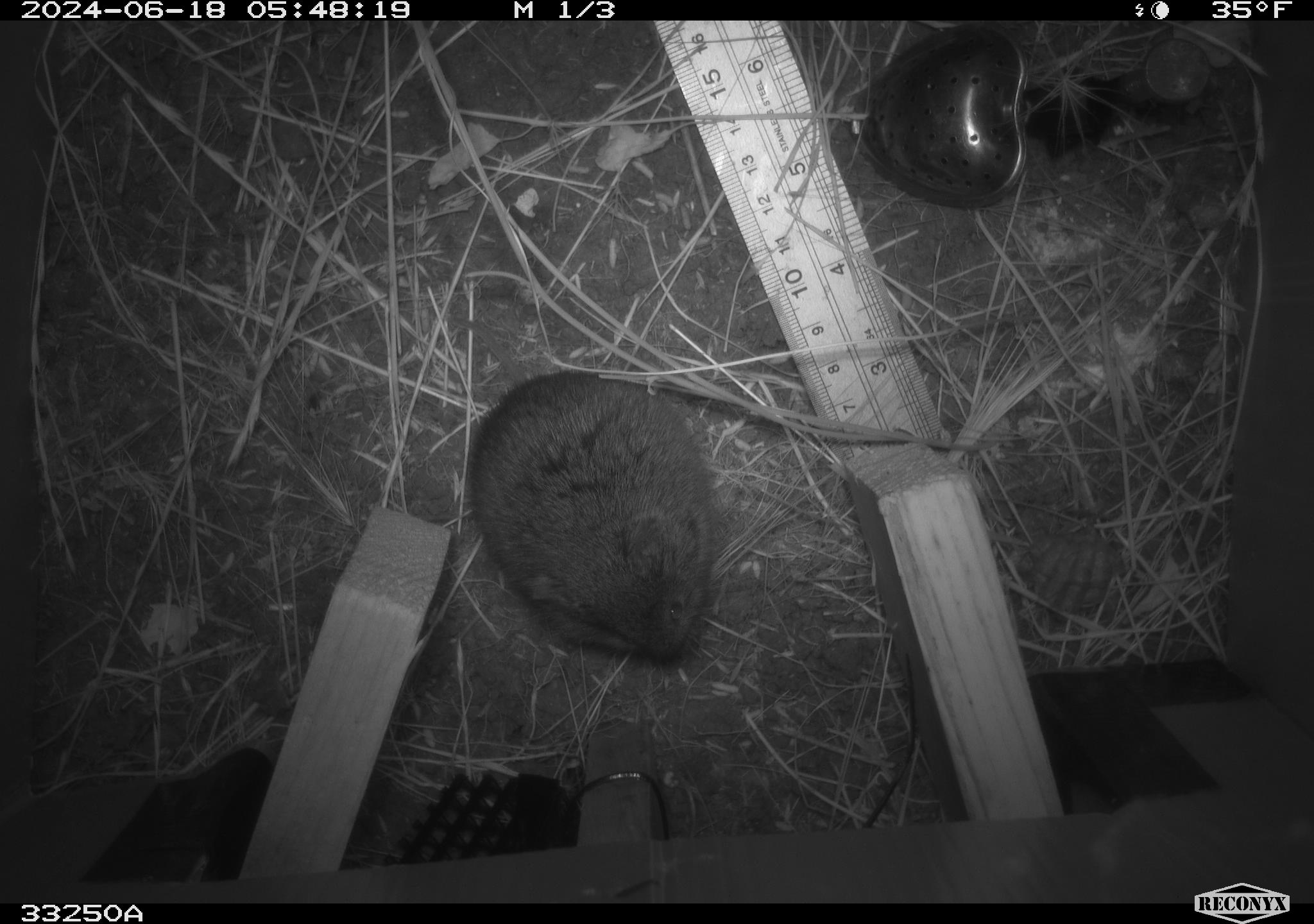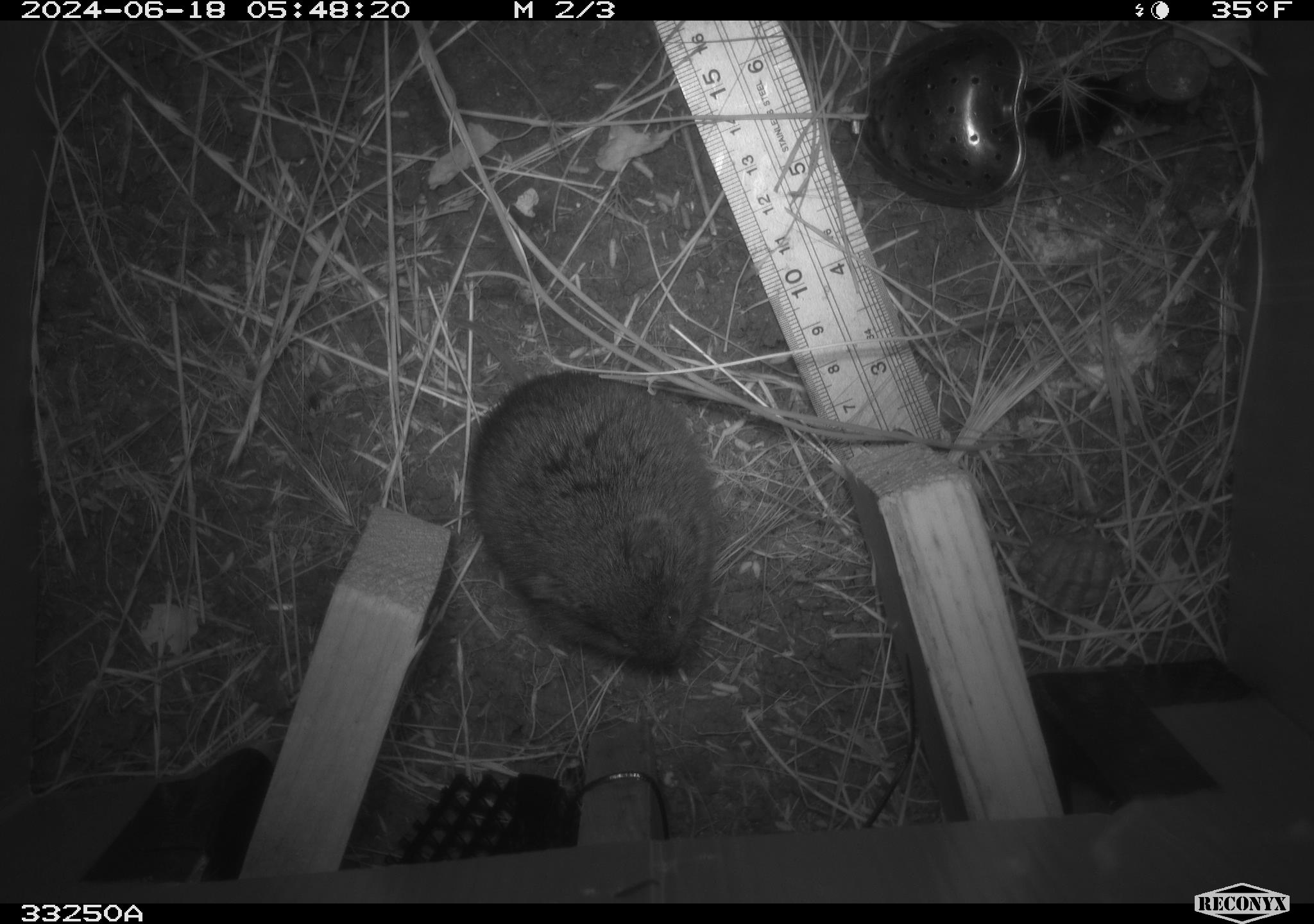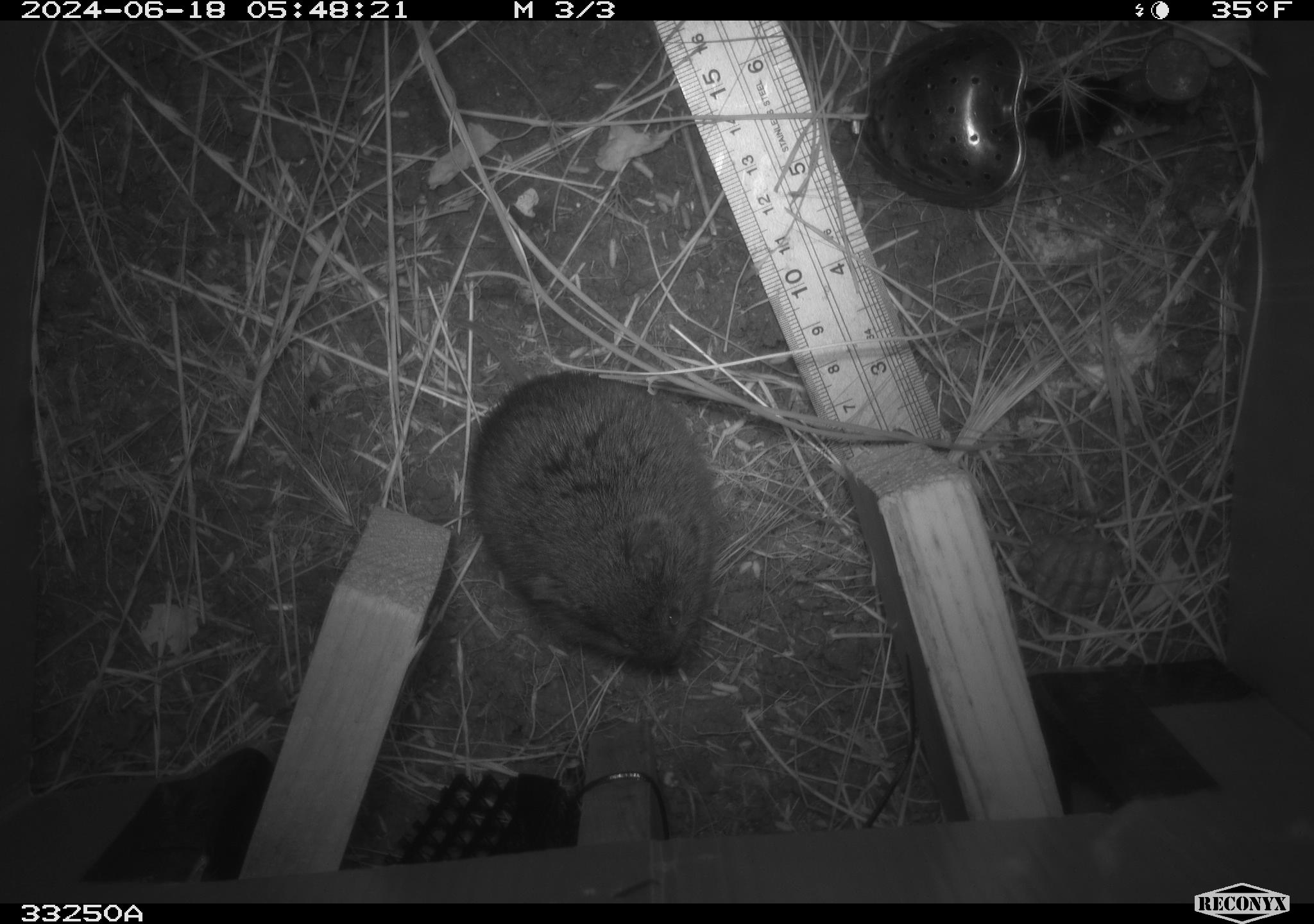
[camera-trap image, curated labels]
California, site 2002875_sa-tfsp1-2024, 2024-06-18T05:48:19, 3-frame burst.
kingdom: Animalia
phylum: Chordata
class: Mammalia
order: Rodentia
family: Cricetidae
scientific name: Arvicolinae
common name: voles, lemmings, and muskrats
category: arvicolinae subfamily